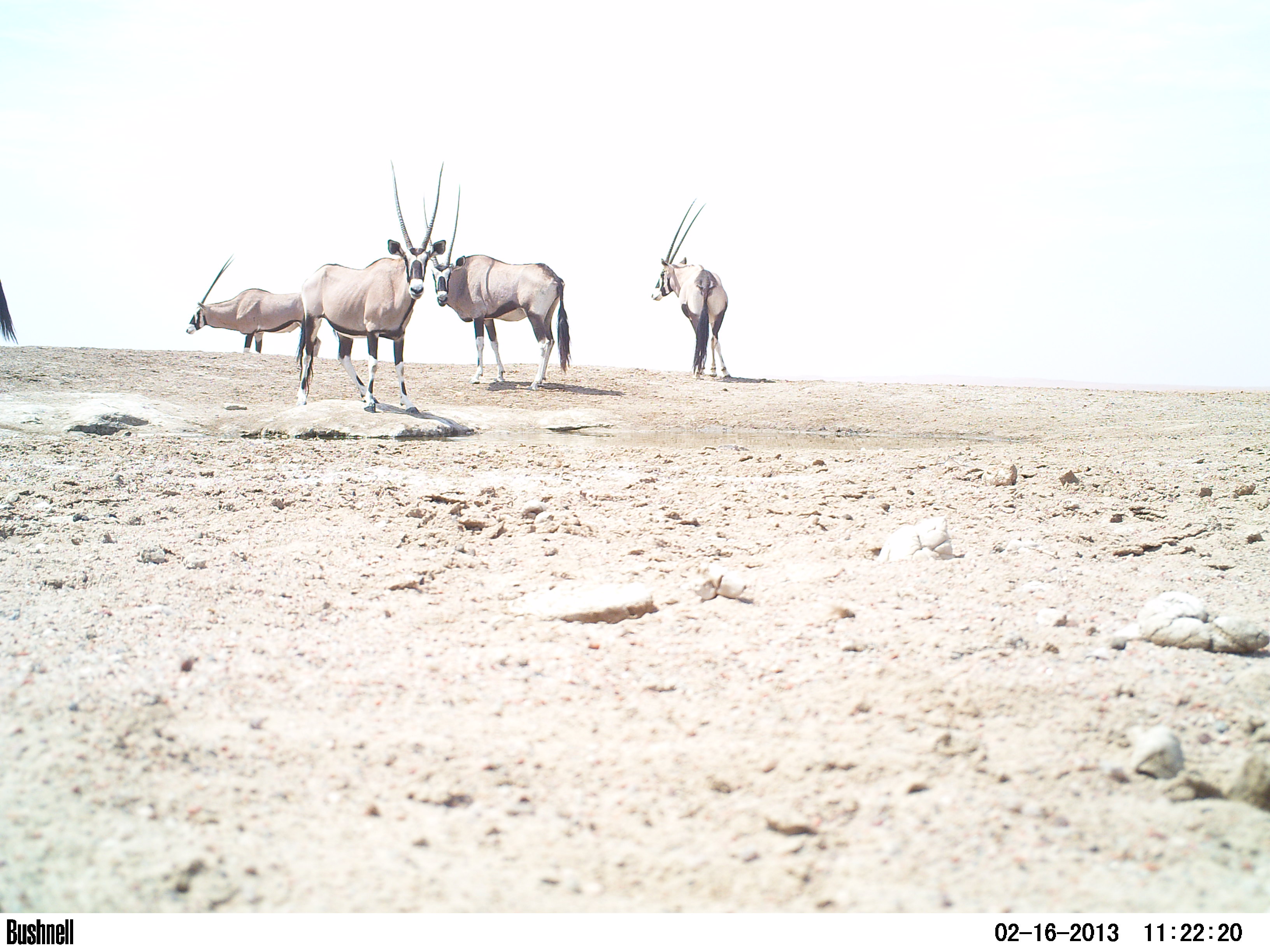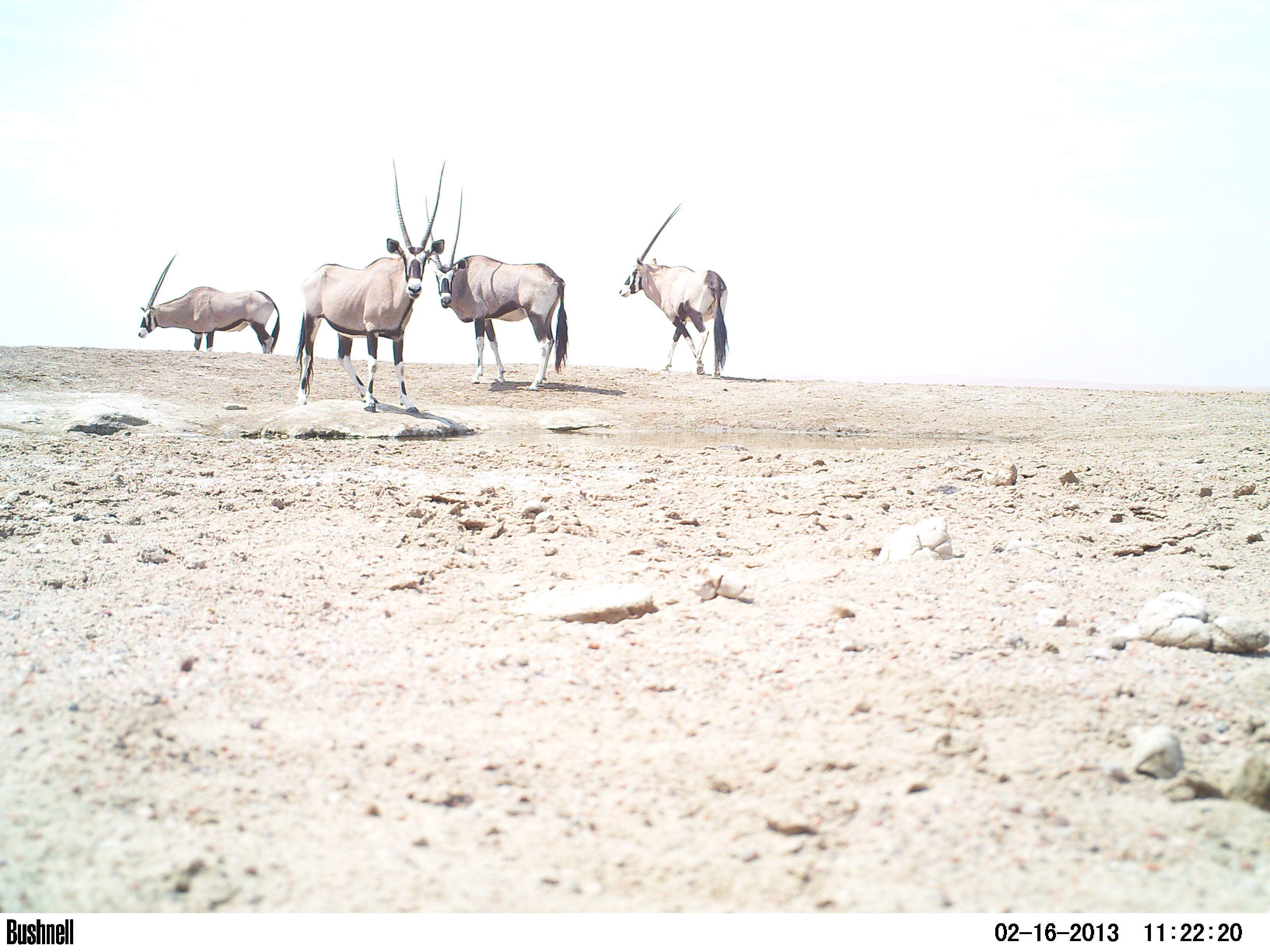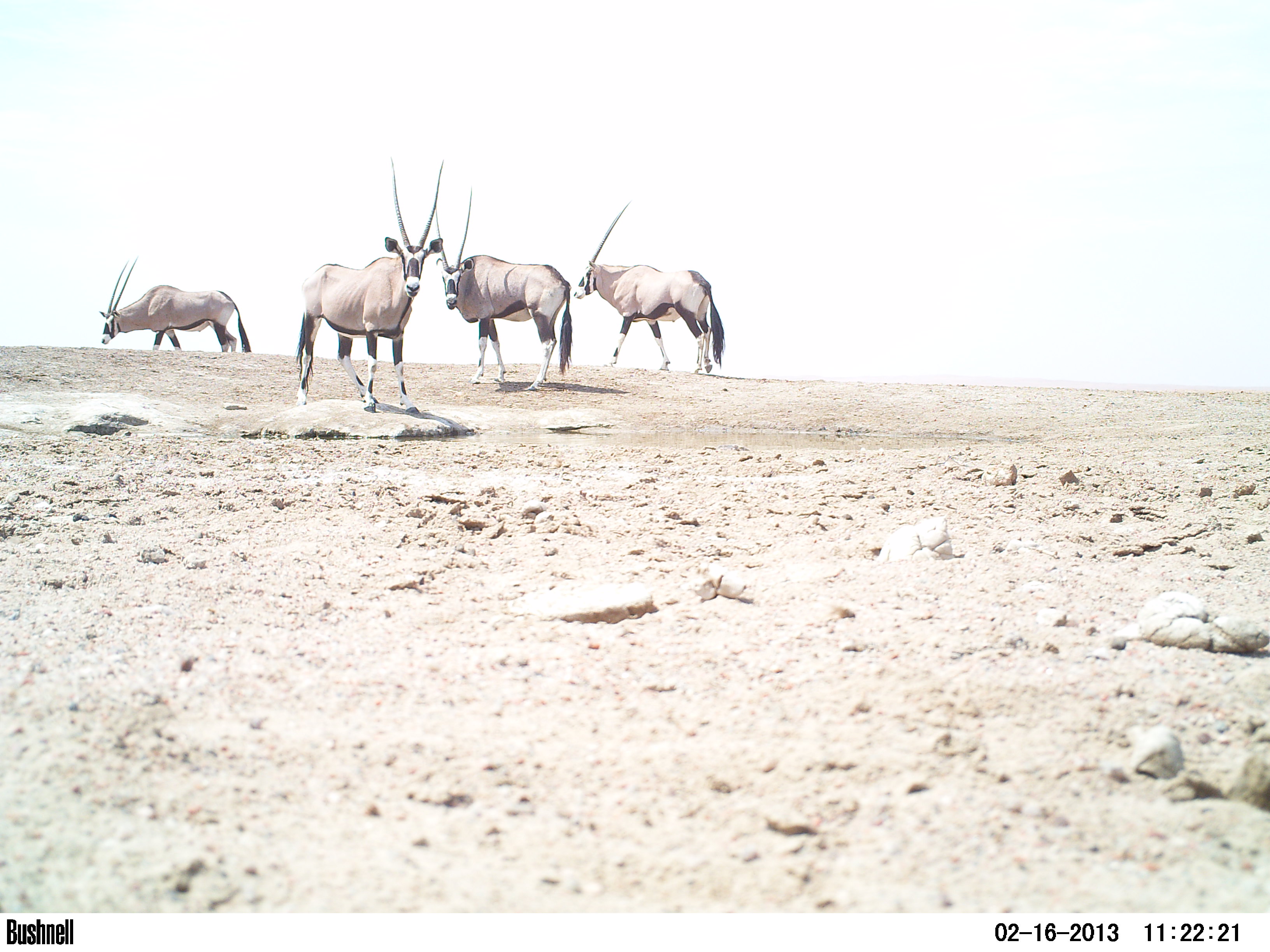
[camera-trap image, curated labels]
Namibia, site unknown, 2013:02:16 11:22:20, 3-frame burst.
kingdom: Animalia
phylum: Chordata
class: Mammalia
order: Artiodactyla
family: Bovidae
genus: Oryx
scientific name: Oryx gazella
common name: gemsbok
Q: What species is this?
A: Oryx gazella (gemsbok).